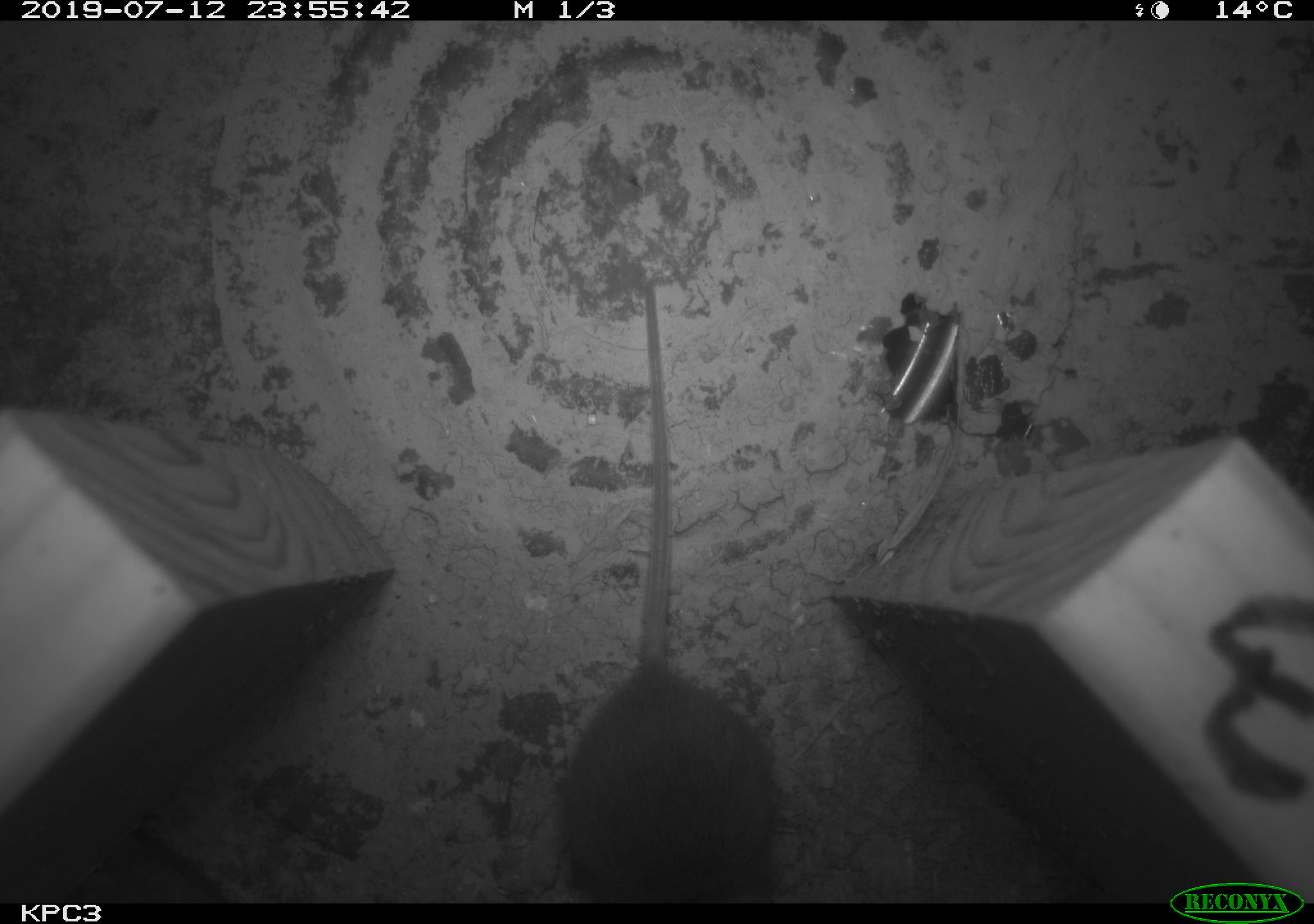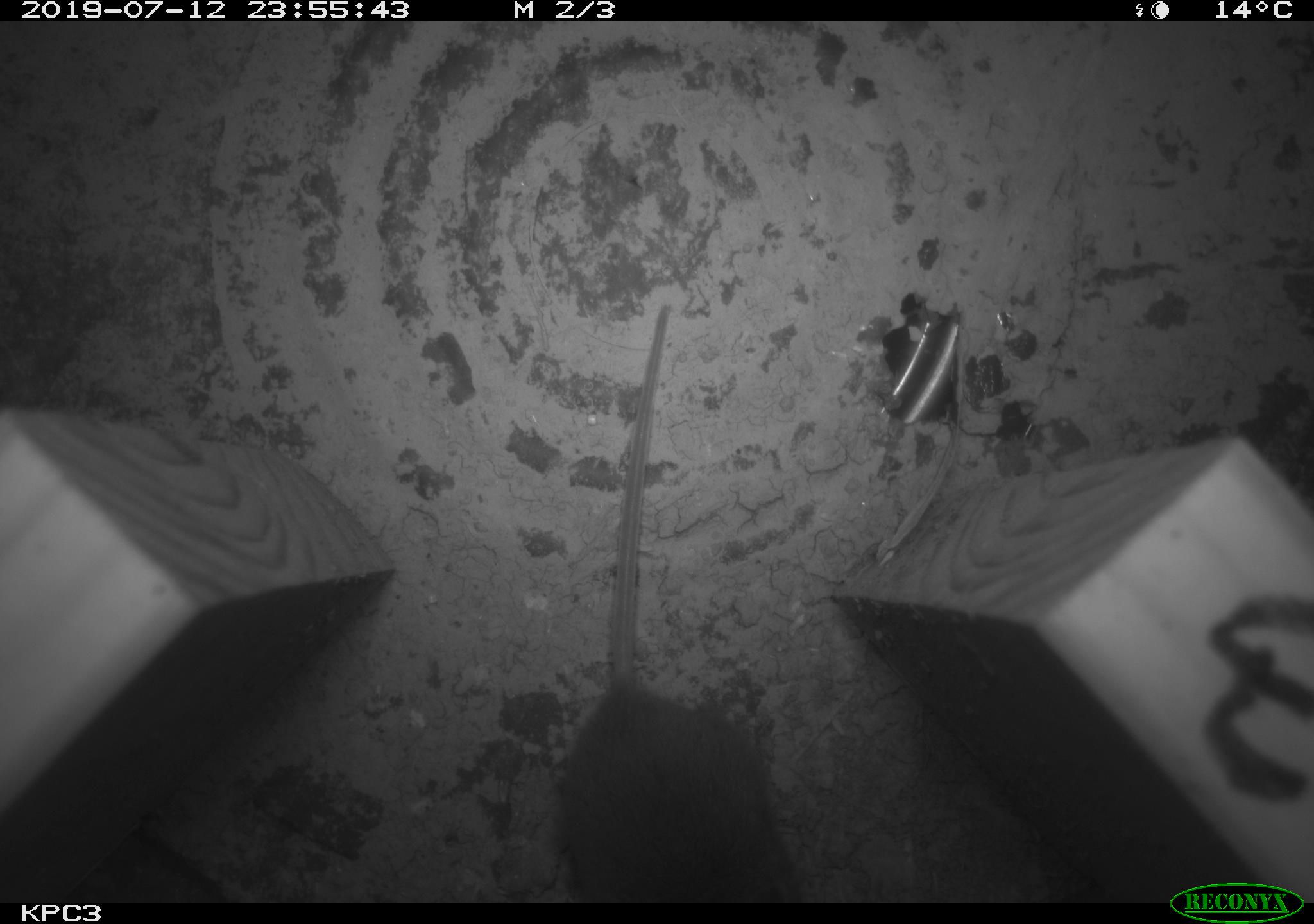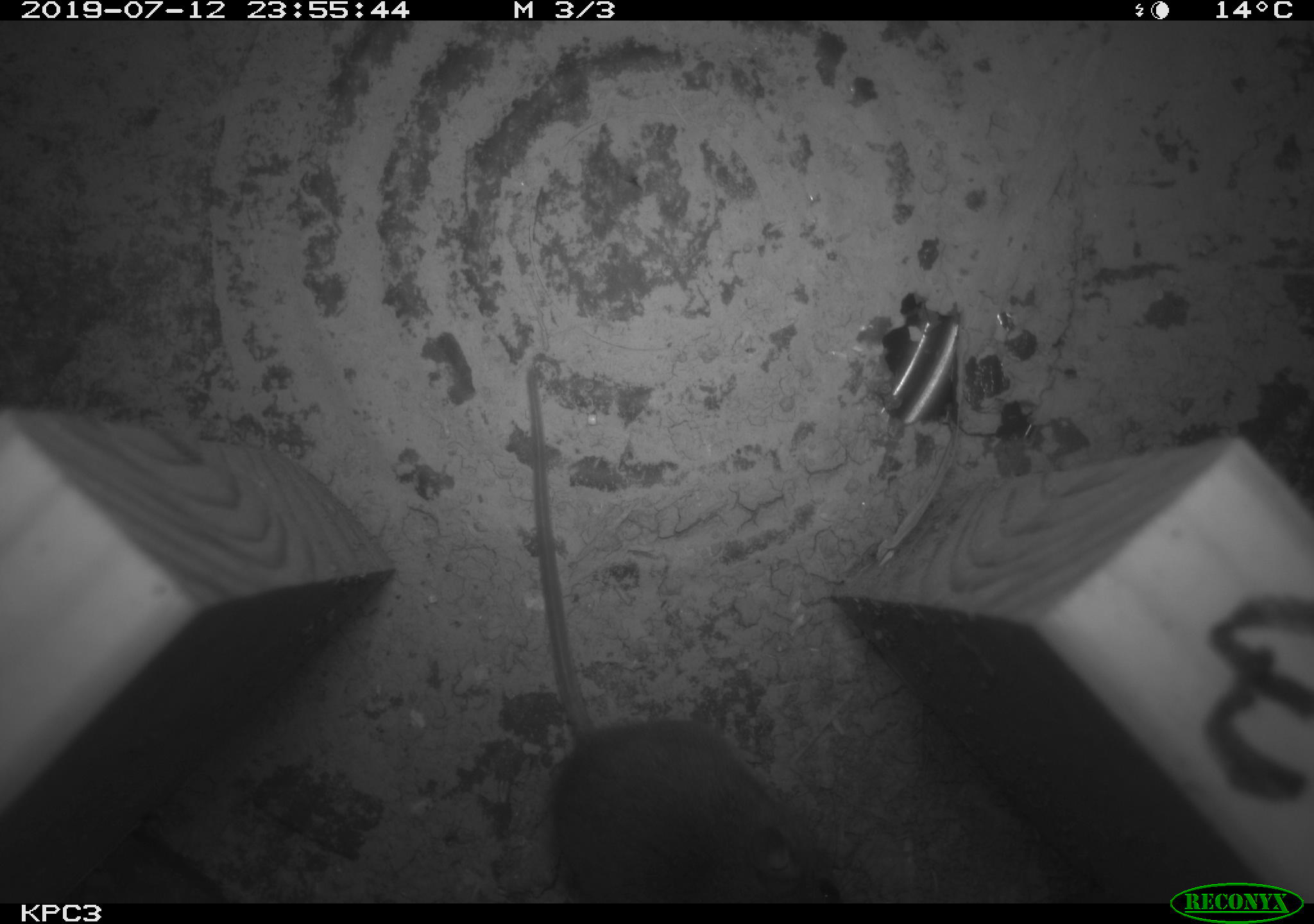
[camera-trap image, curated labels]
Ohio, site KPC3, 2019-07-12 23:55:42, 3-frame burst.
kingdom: Animalia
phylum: Chordata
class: Mammalia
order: Rodentia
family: Cricetidae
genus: Peromyscus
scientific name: Peromyscus leucopus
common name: white-footed mouse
White-footed mouse (Peromyscus leucopus).